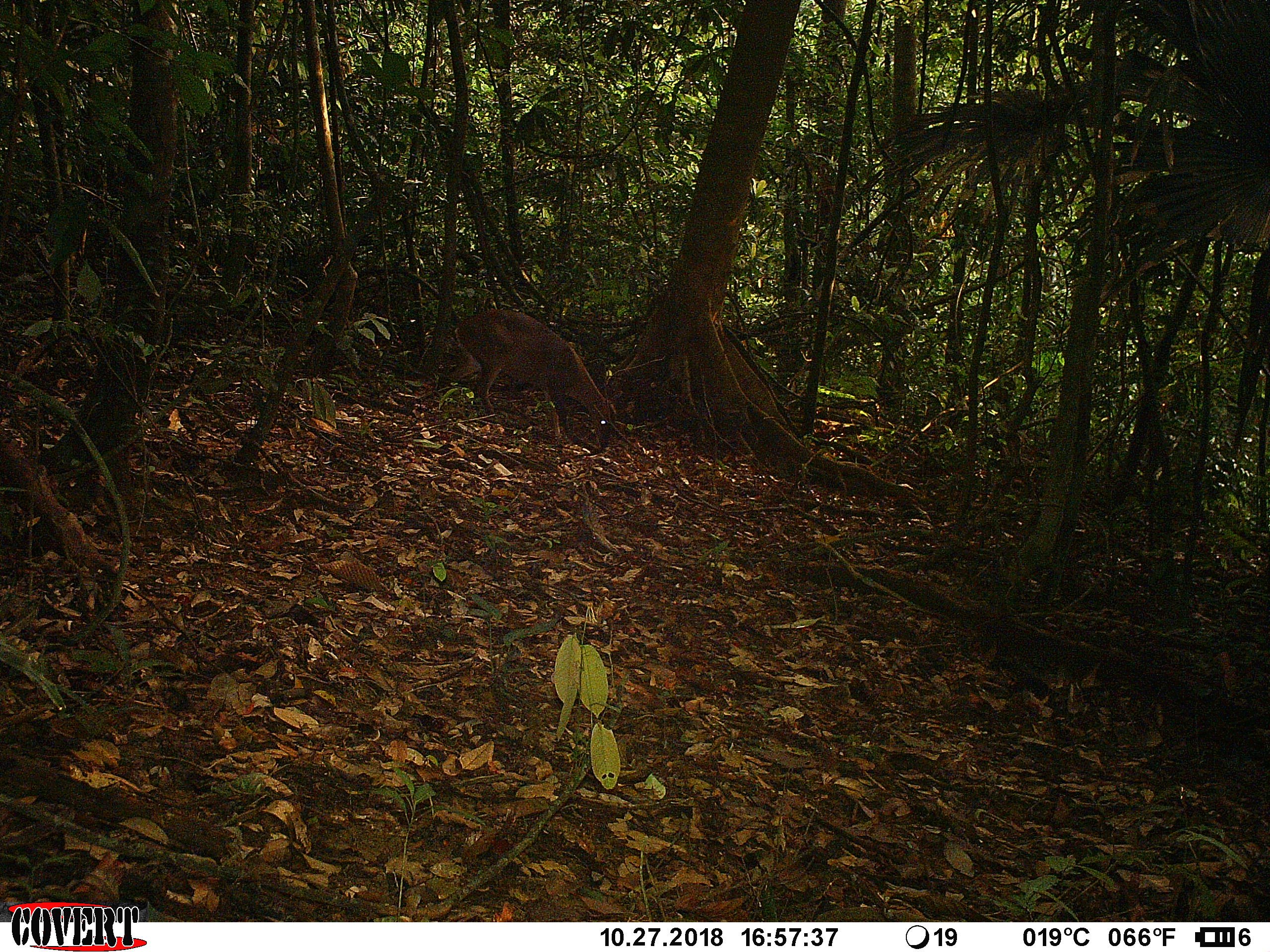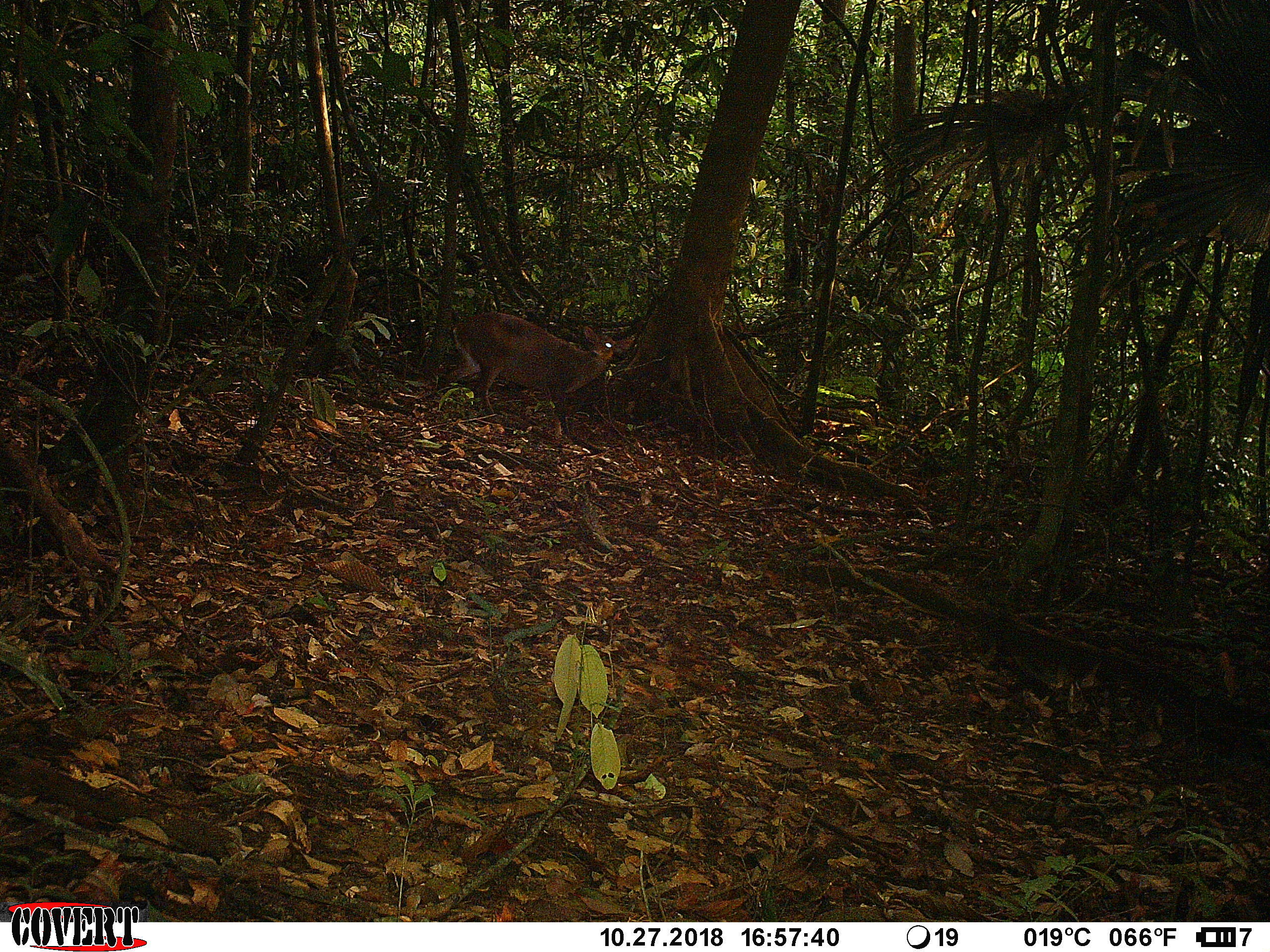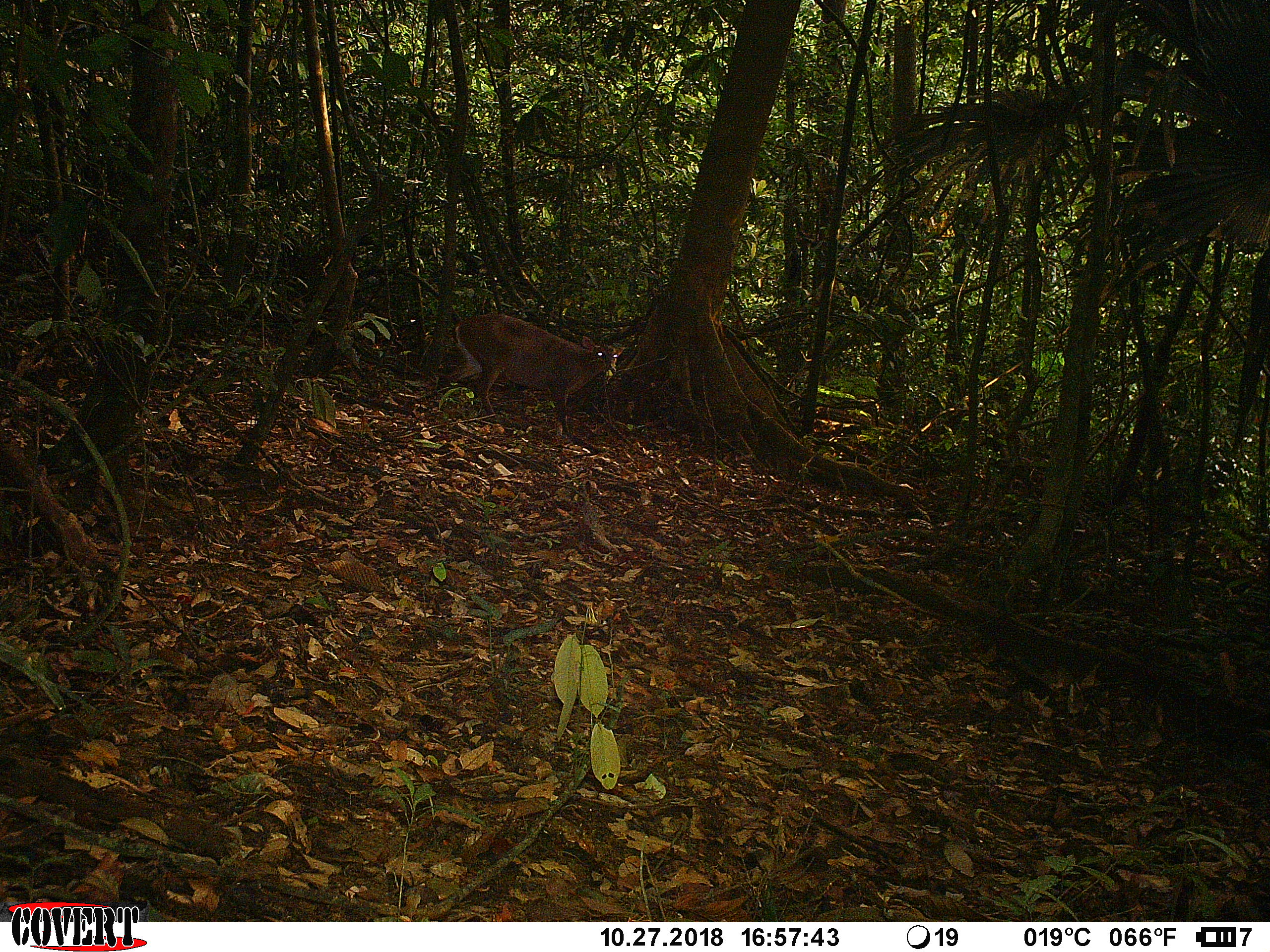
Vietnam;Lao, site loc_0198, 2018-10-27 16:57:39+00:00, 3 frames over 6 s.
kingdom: Animalia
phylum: Chordata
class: Mammalia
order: Artiodactyla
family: Cervidae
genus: Muntiacus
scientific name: Muntiacus vuquangensis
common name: large-antlered muntjac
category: large antlered muntjac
Large antlered muntjac (large-antlered muntjac) (Muntiacus vuquangensis). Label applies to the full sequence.